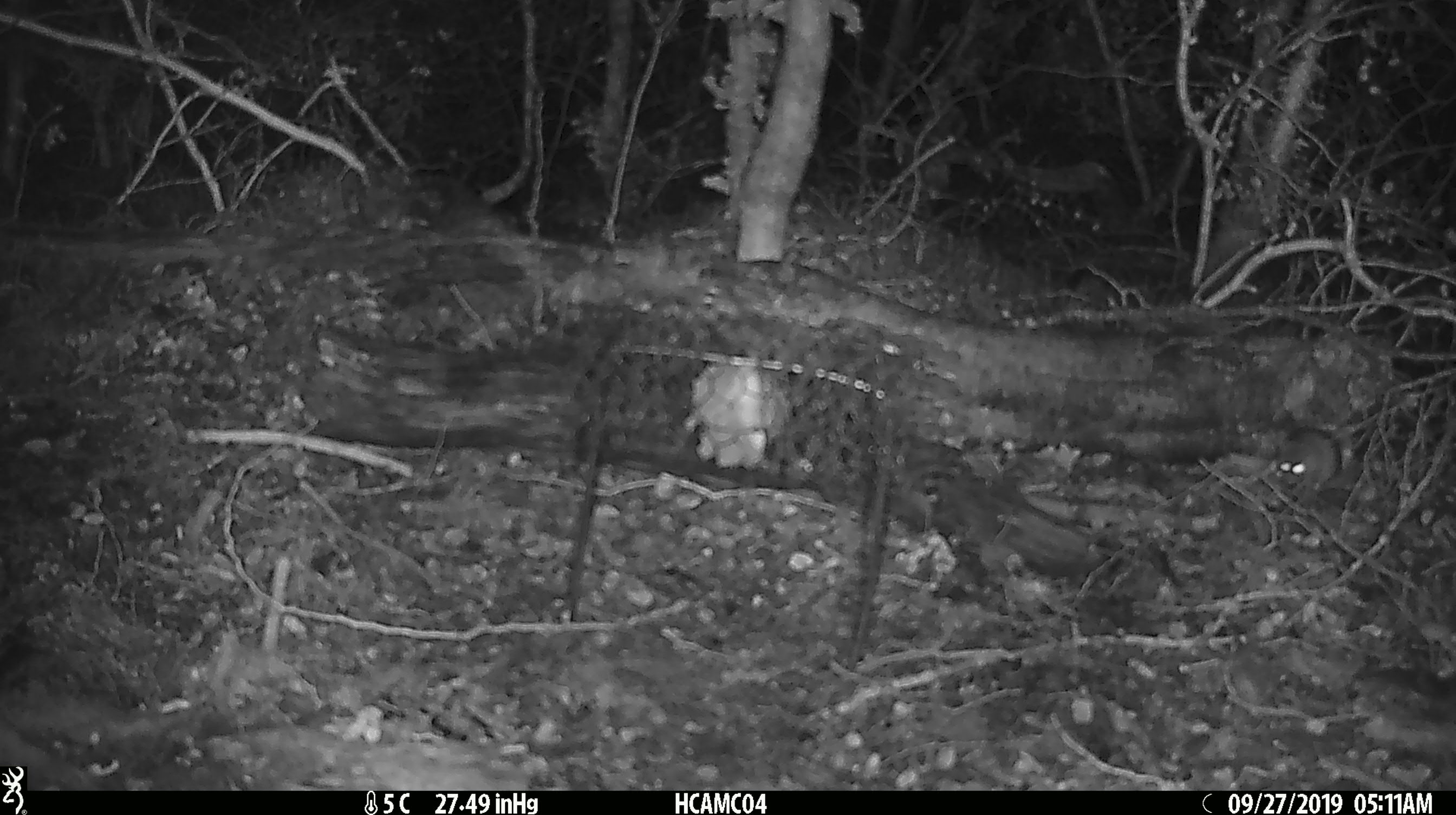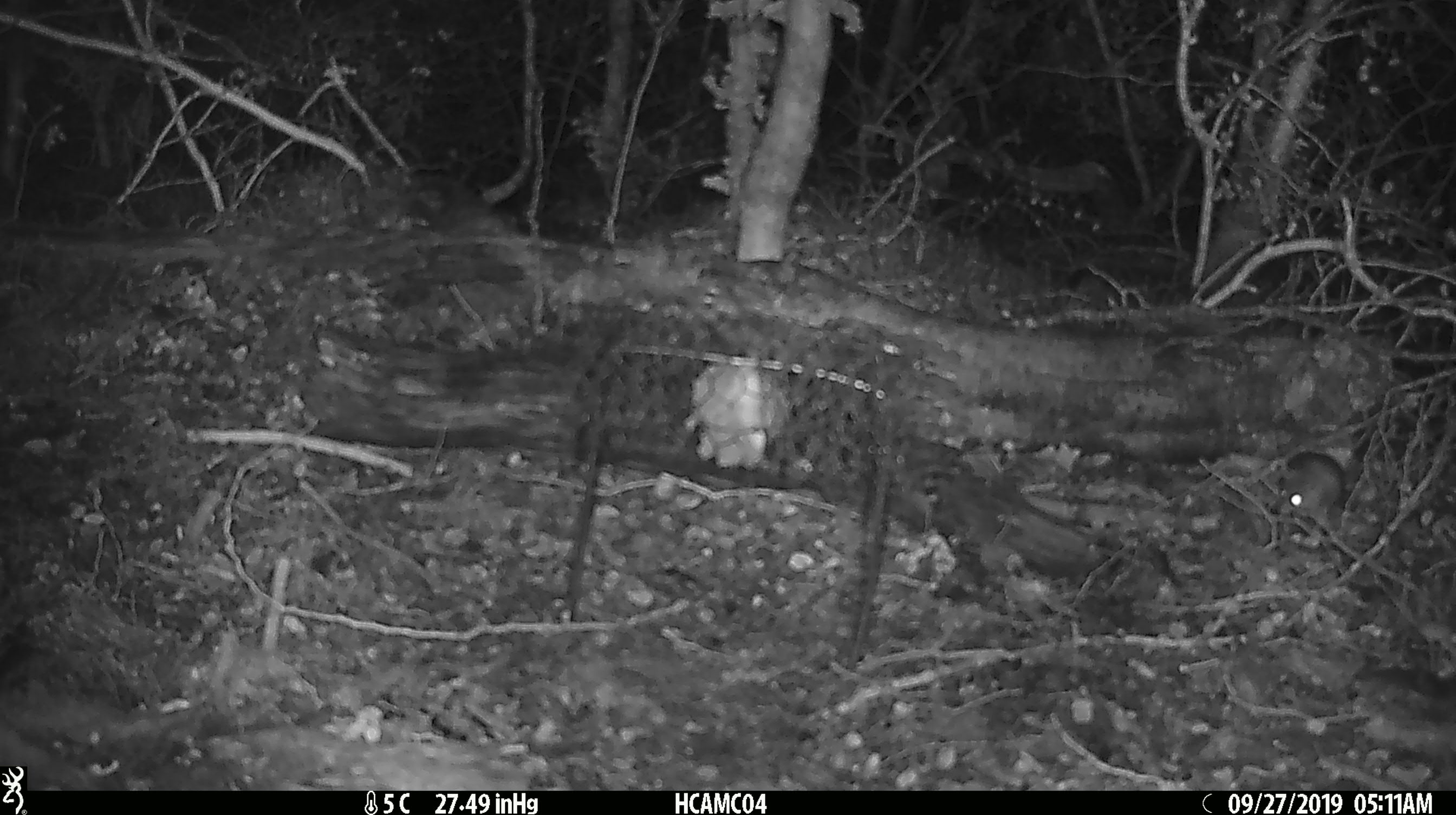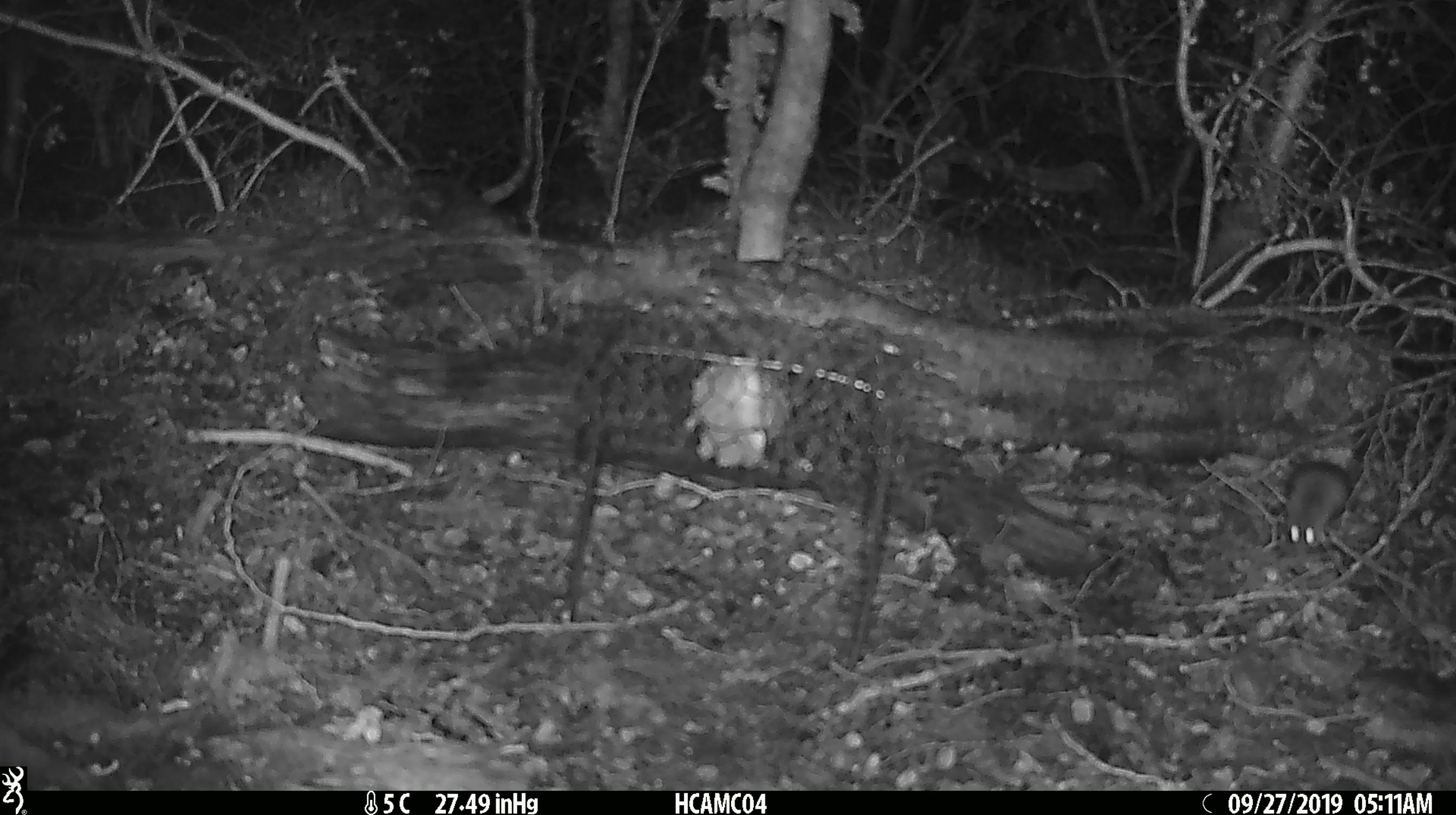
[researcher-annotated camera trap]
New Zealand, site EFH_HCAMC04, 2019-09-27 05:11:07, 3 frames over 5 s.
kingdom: Animalia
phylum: Chordata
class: Mammalia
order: Rodentia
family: Muridae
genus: Mus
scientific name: Mus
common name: mouse